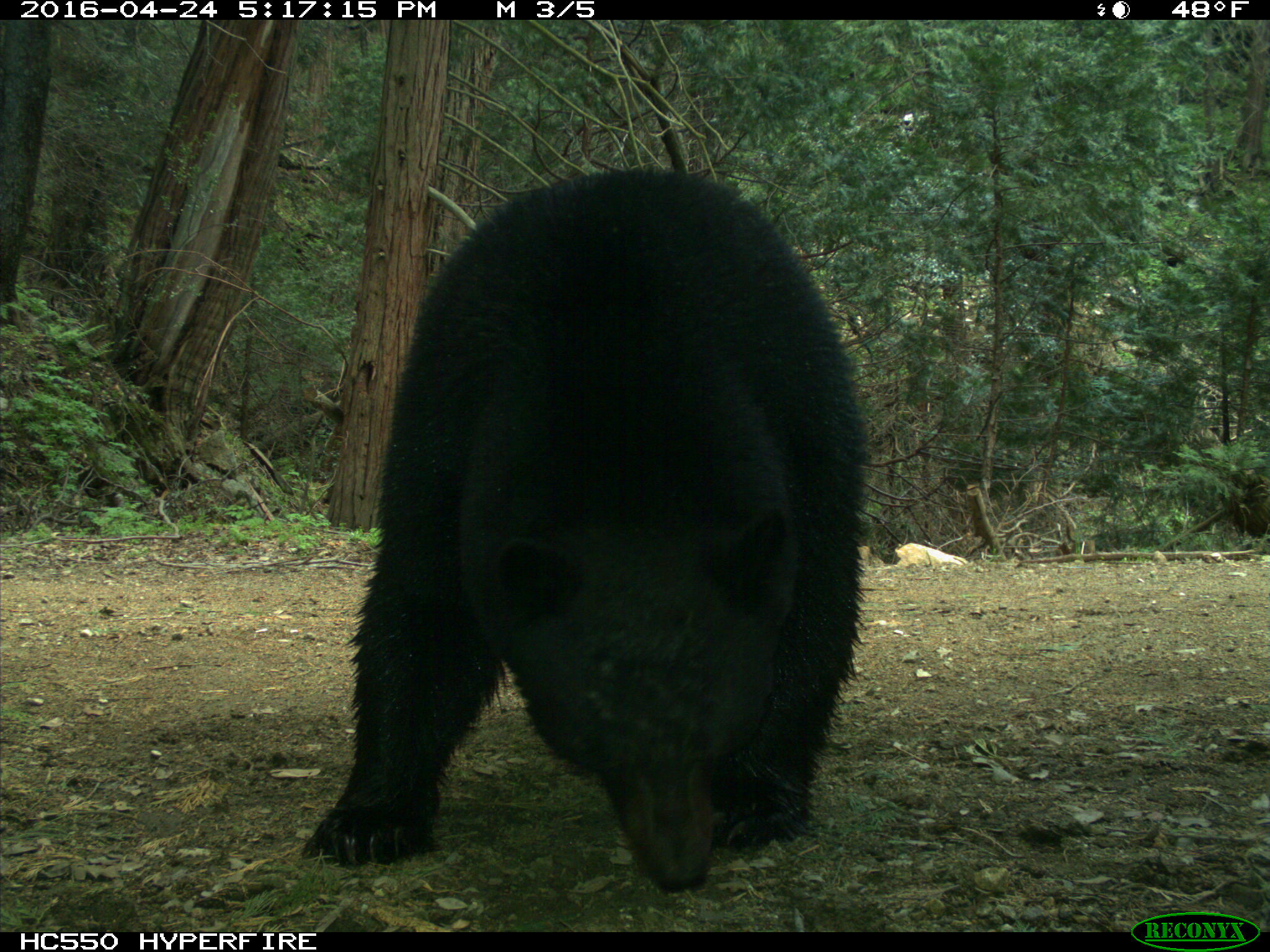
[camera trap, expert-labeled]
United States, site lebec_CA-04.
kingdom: Animalia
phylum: Chordata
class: Mammalia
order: Carnivora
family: Ursidae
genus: Ursus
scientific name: Ursus americanus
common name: american black bear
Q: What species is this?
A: Ursus americanus (american black bear).